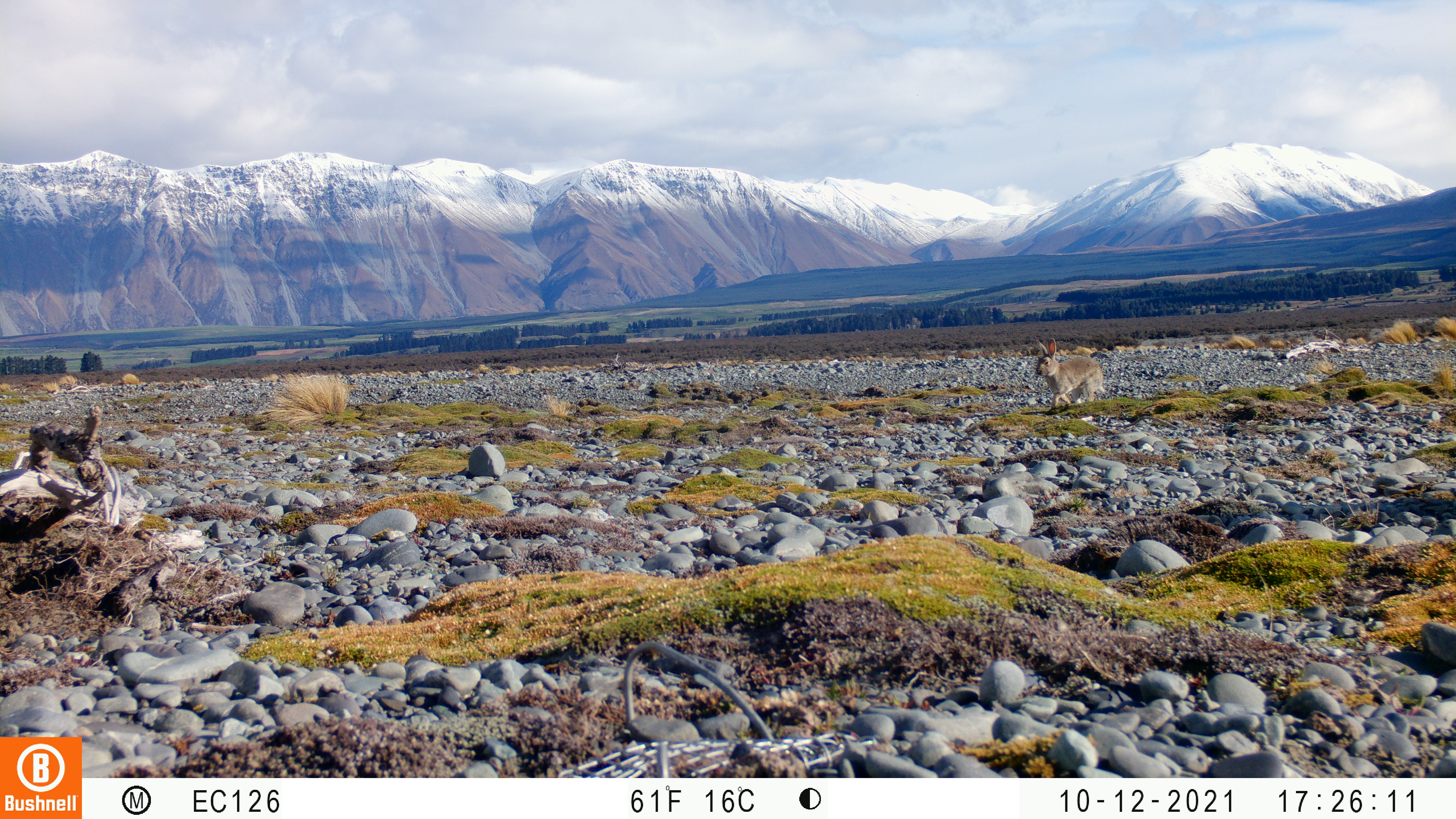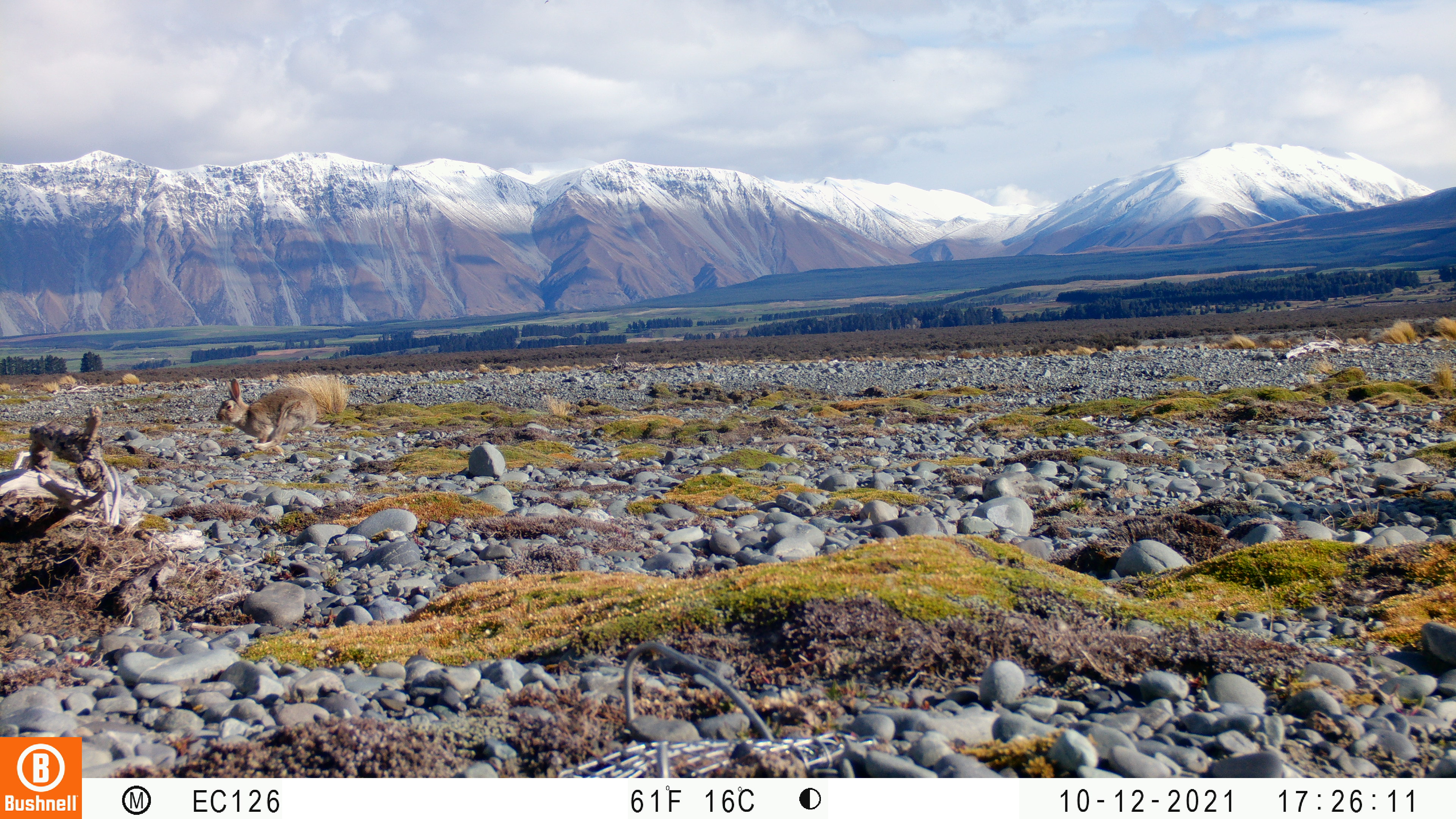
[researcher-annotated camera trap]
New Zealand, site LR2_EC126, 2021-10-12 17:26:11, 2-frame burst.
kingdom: Animalia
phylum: Chordata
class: Mammalia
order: Lagomorpha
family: Leporidae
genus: Oryctolagus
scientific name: Oryctolagus cuniculus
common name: european rabbit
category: rabbit